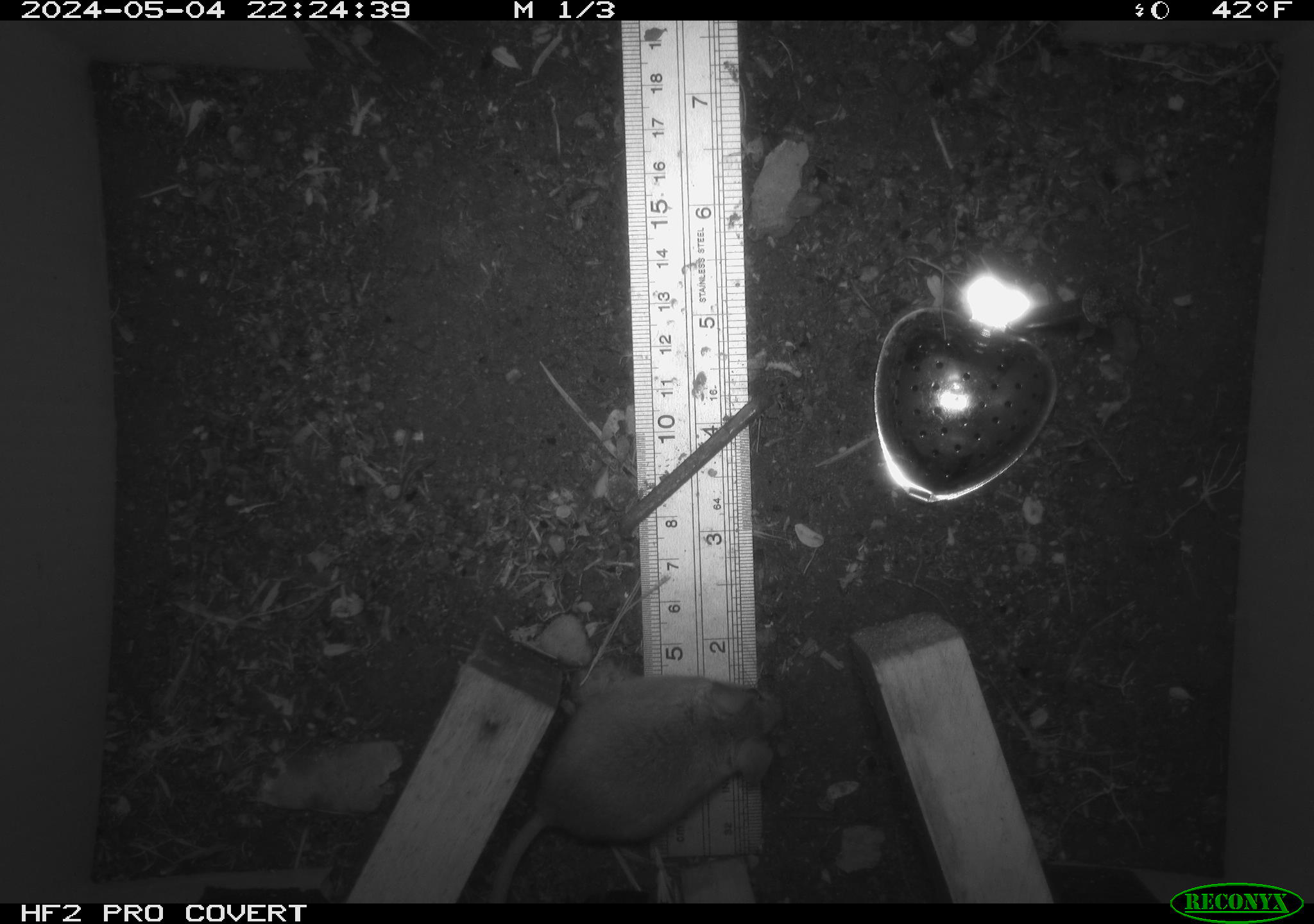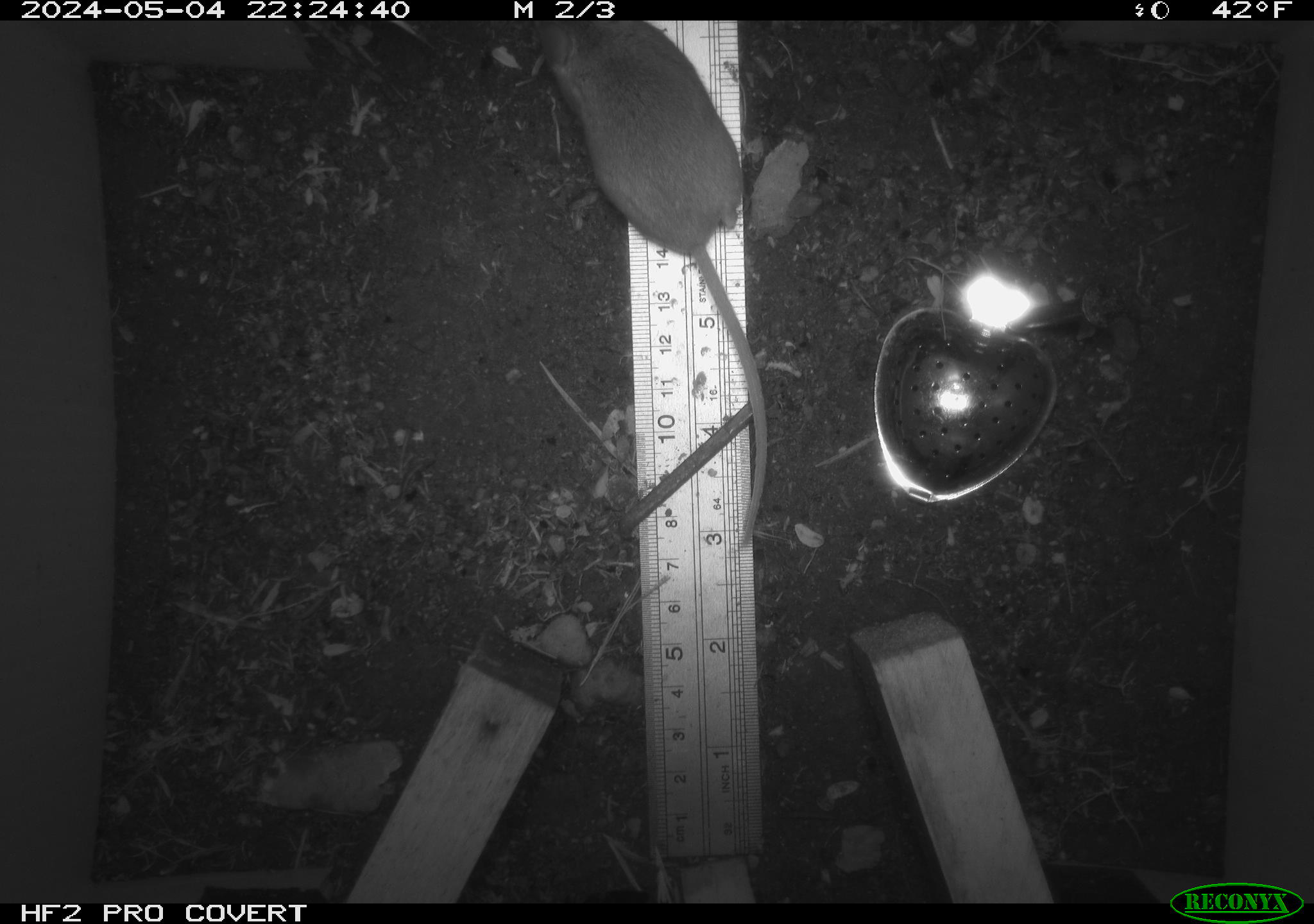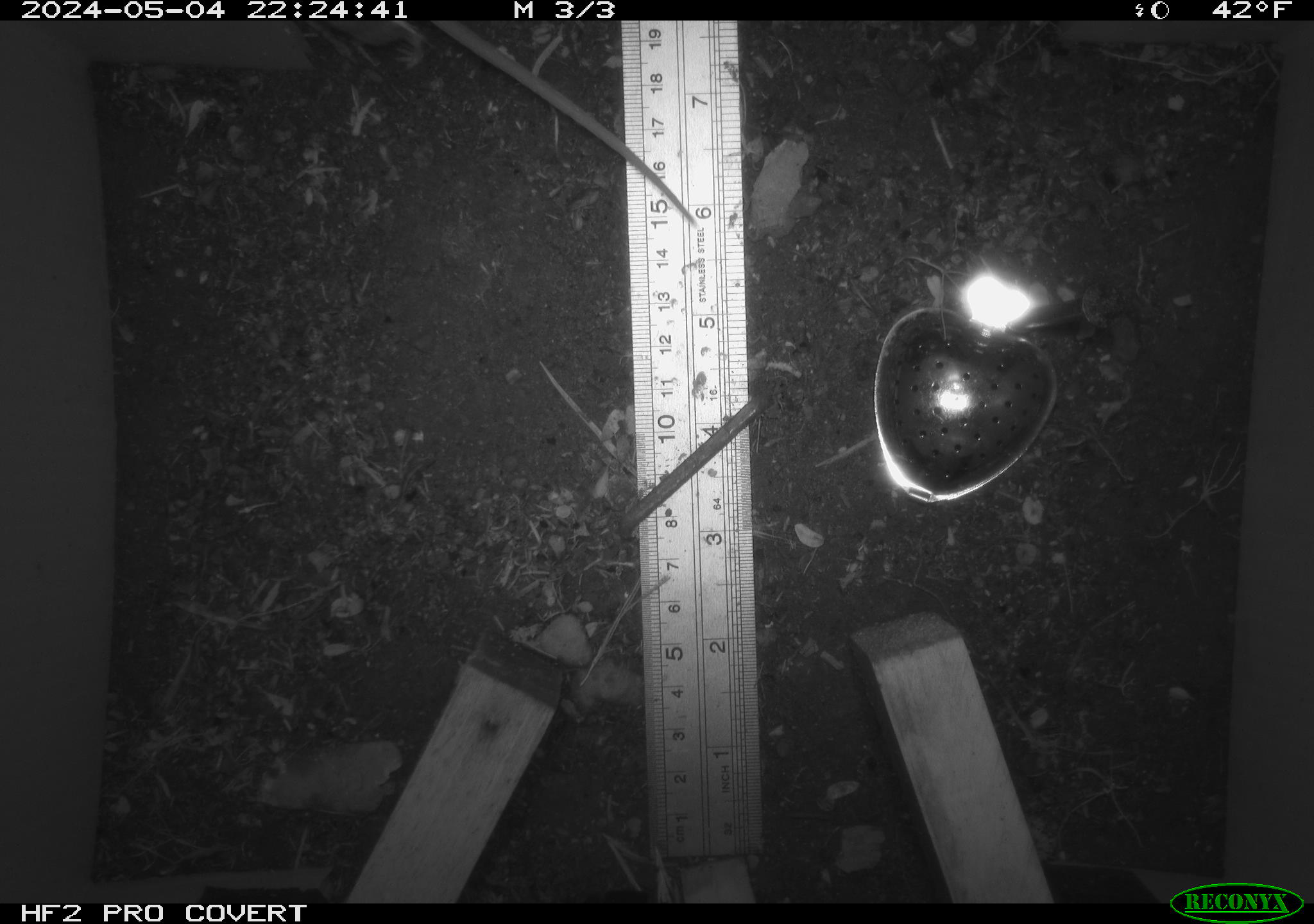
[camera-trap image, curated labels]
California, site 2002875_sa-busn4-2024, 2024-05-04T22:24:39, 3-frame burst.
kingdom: Animalia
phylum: Chordata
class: Mammalia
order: Rodentia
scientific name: Rodentia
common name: rodent